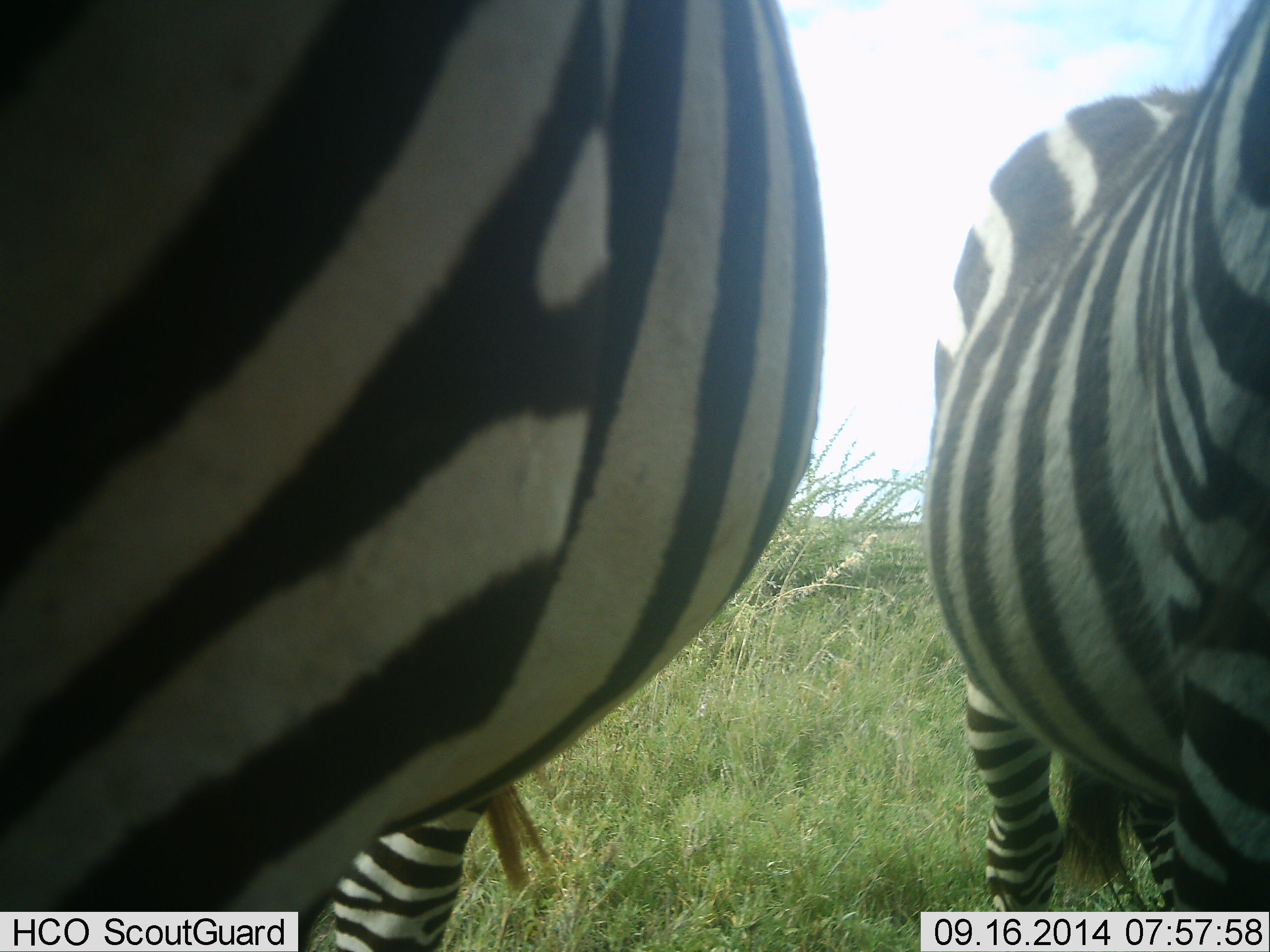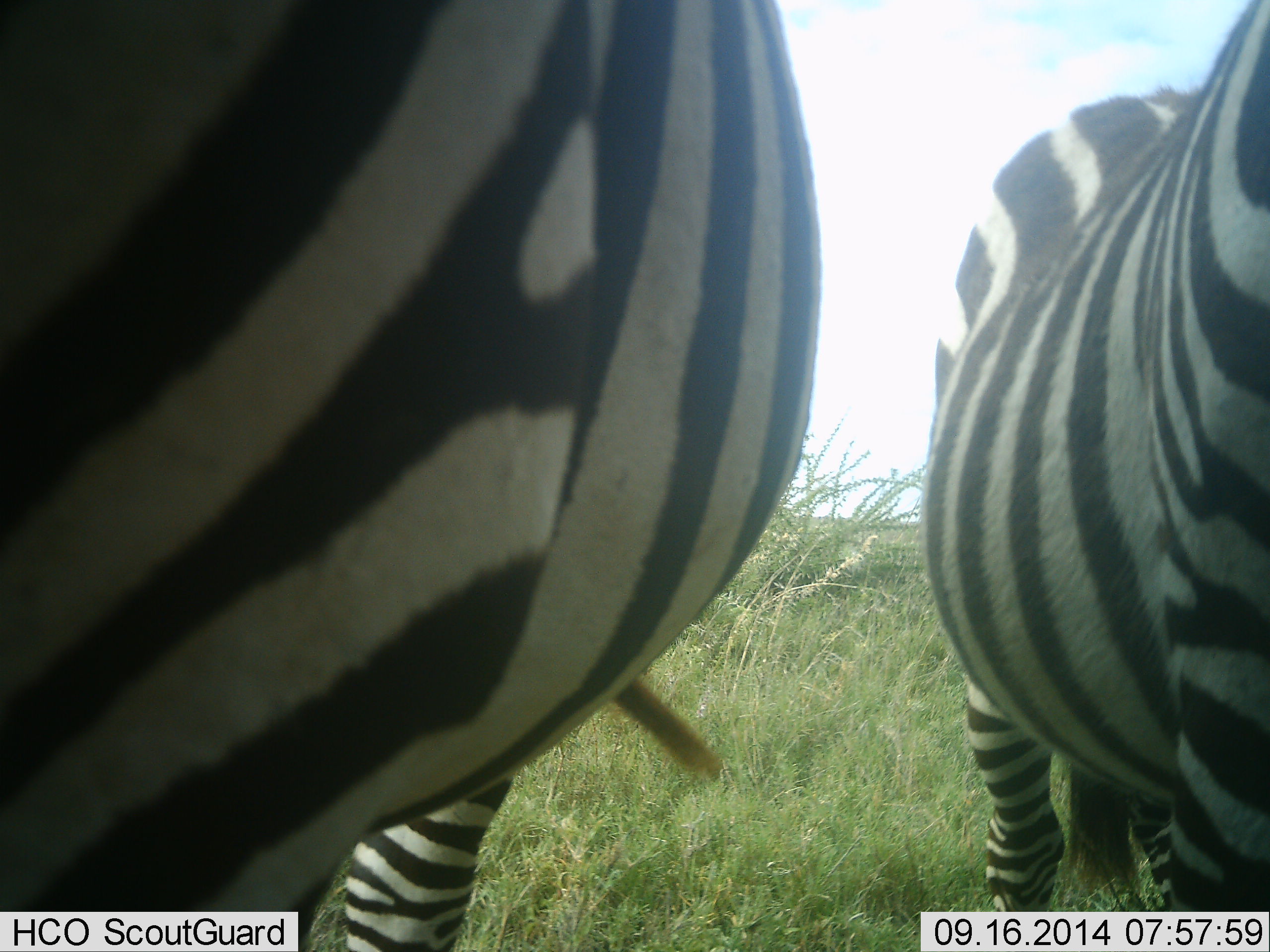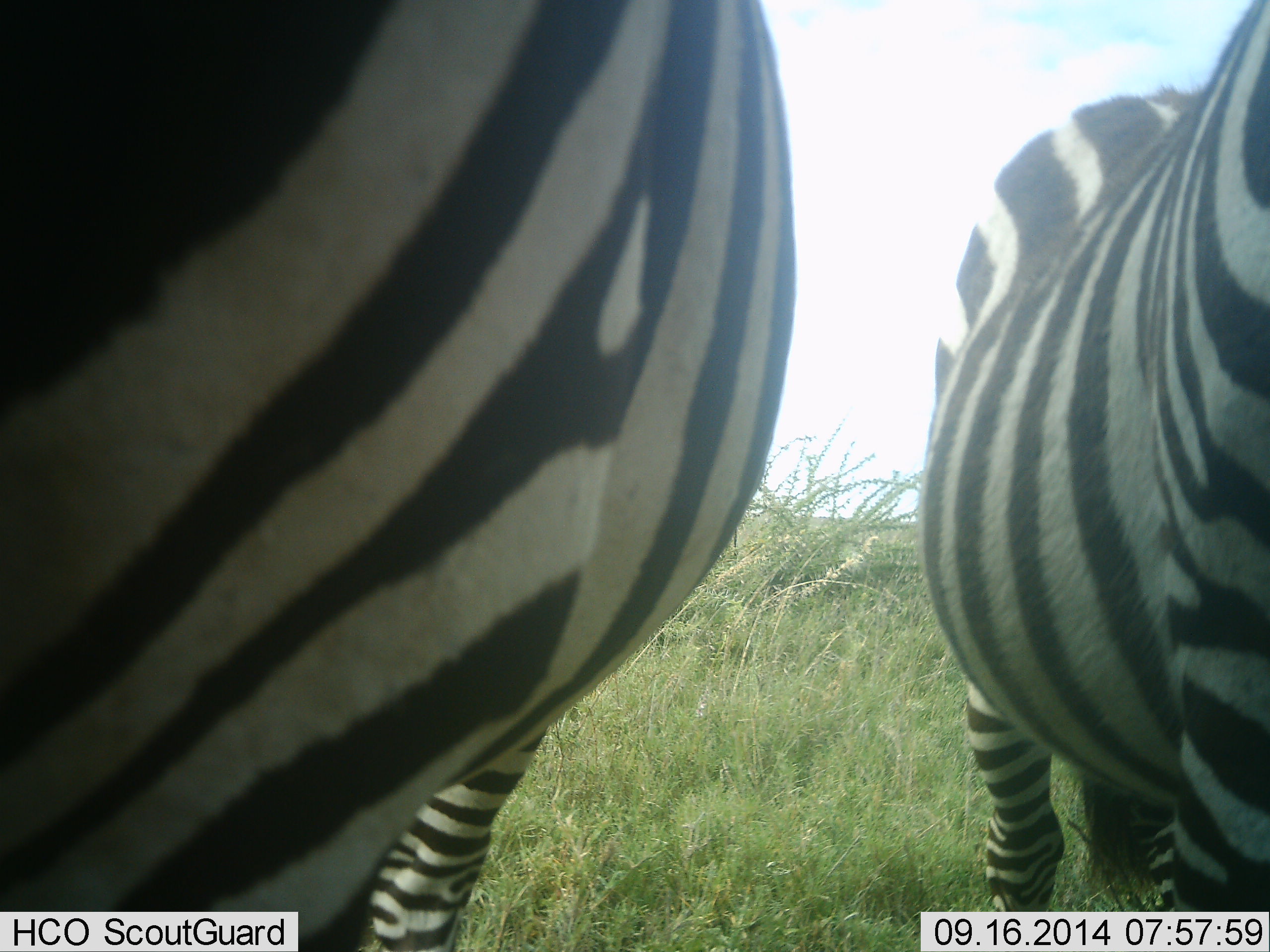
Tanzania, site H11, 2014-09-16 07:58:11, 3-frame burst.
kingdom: Animalia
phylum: Chordata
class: Mammalia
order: Perissodactyla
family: Equidae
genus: Equus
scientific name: Equus quagga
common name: plains zebra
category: zebra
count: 2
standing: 100%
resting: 0%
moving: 0%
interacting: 0%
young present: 0%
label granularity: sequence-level